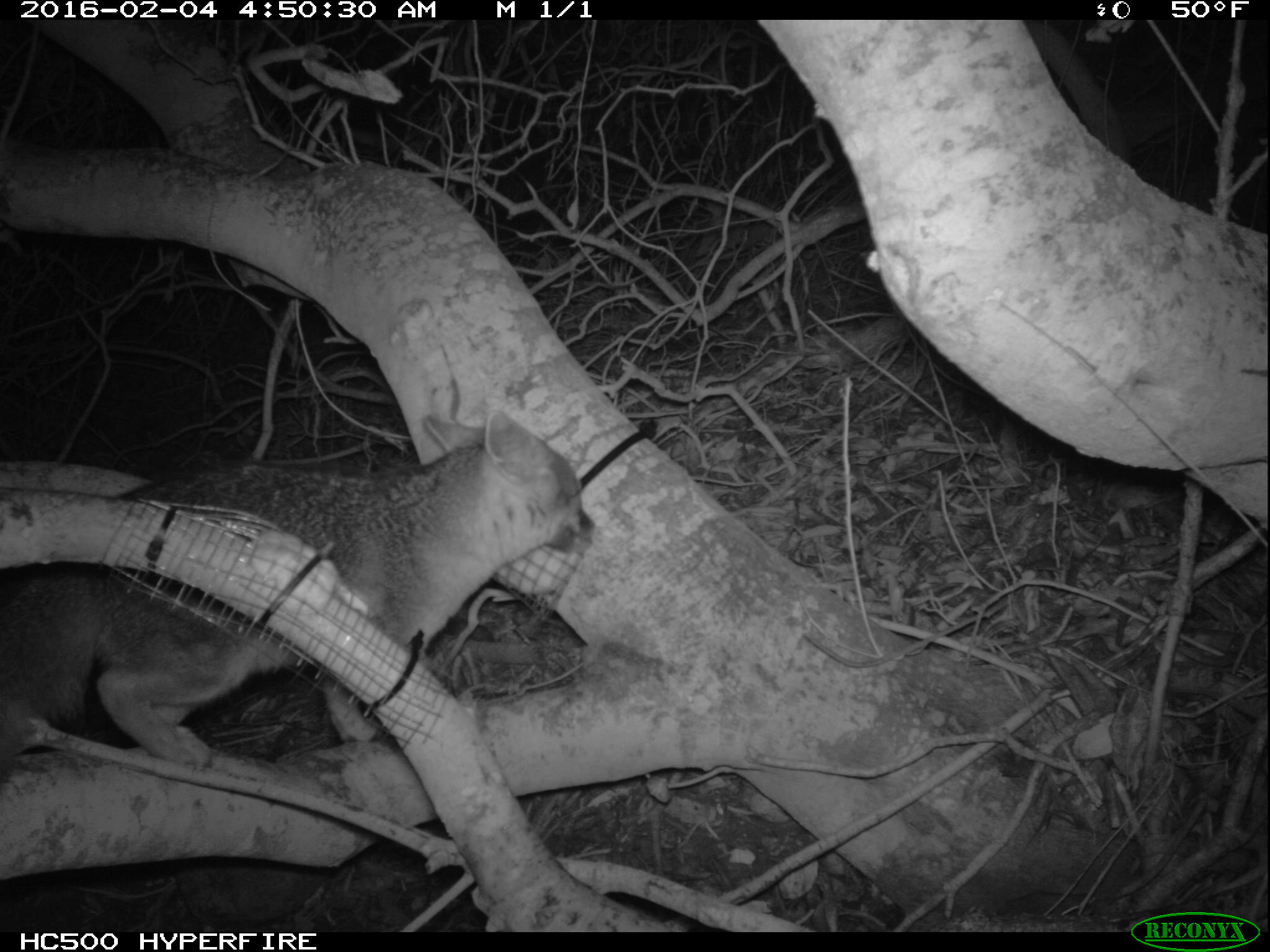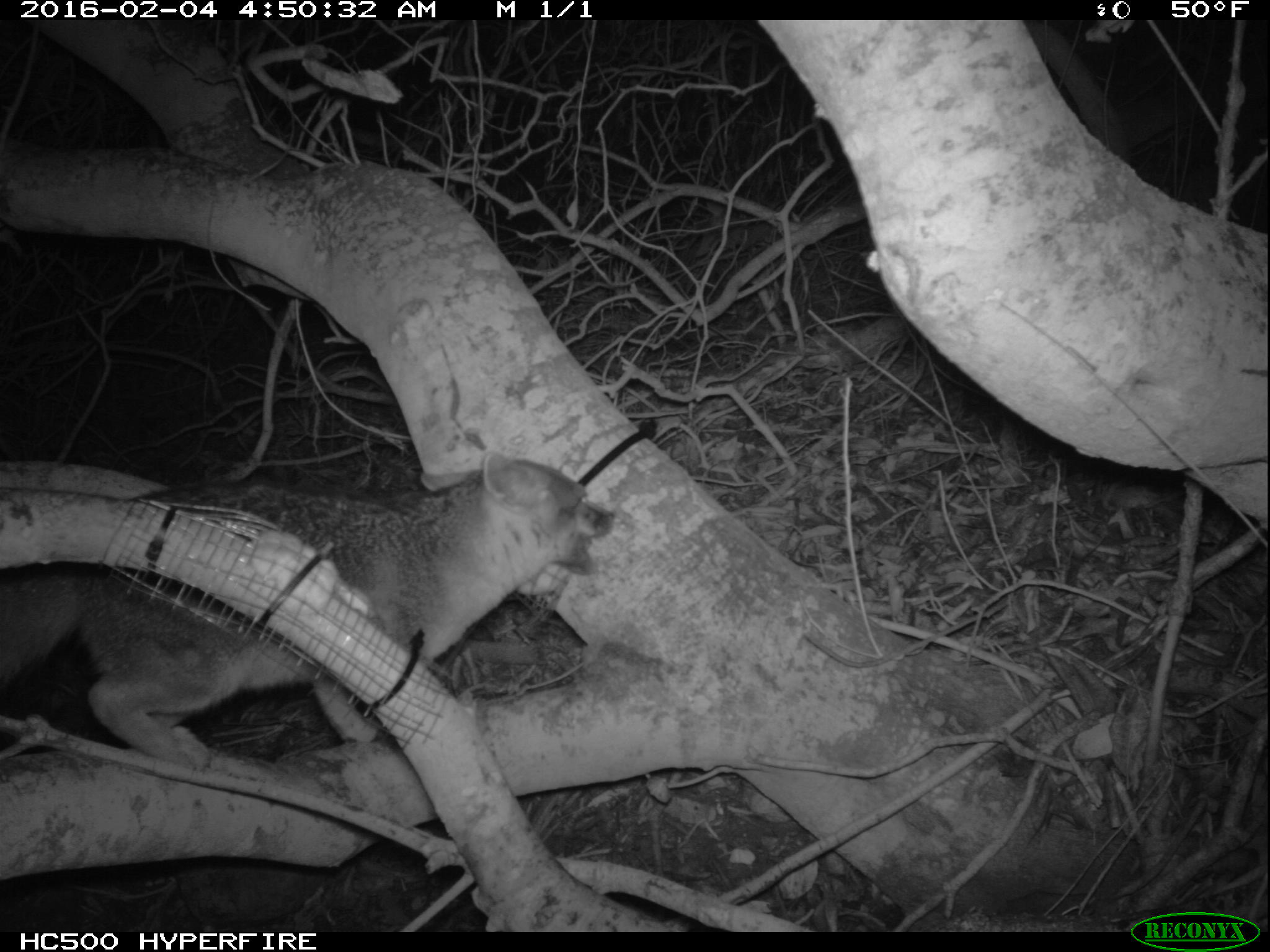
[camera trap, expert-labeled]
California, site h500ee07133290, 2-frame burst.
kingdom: Animalia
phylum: Chordata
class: Mammalia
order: Carnivora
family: Canidae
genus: Urocyon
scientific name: Urocyon littoralis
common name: island fox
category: fox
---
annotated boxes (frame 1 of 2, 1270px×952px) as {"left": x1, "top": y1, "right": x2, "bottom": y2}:
fox: {"left": 0, "top": 412, "right": 593, "bottom": 773}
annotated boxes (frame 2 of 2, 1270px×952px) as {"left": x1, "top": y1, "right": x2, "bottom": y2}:
fox: {"left": 0, "top": 450, "right": 613, "bottom": 767}